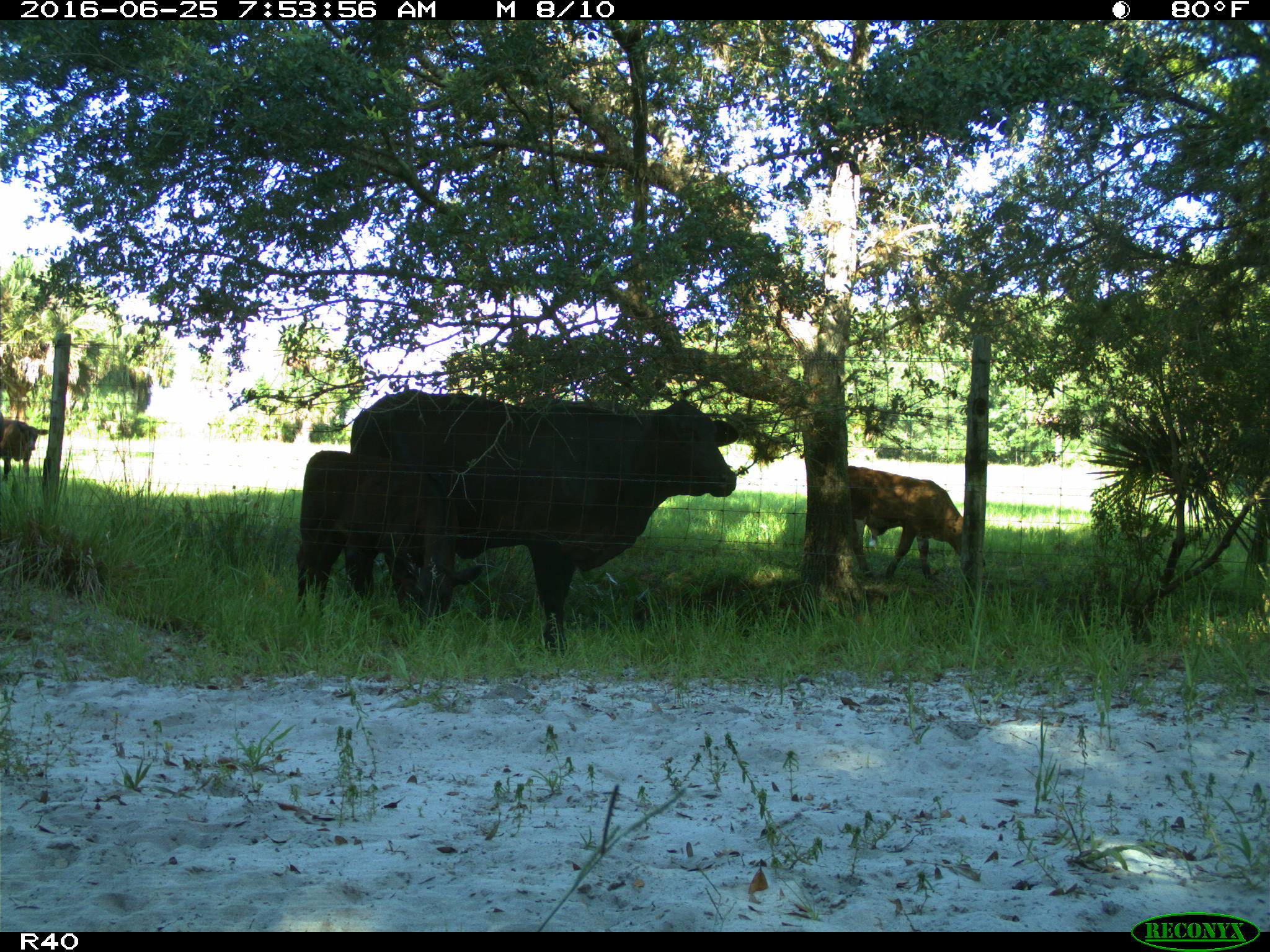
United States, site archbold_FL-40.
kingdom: Animalia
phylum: Chordata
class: Mammalia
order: Artiodactyla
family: Bovidae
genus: Bos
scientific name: Bos taurus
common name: domestic cow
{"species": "Bos taurus (domestic cow)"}